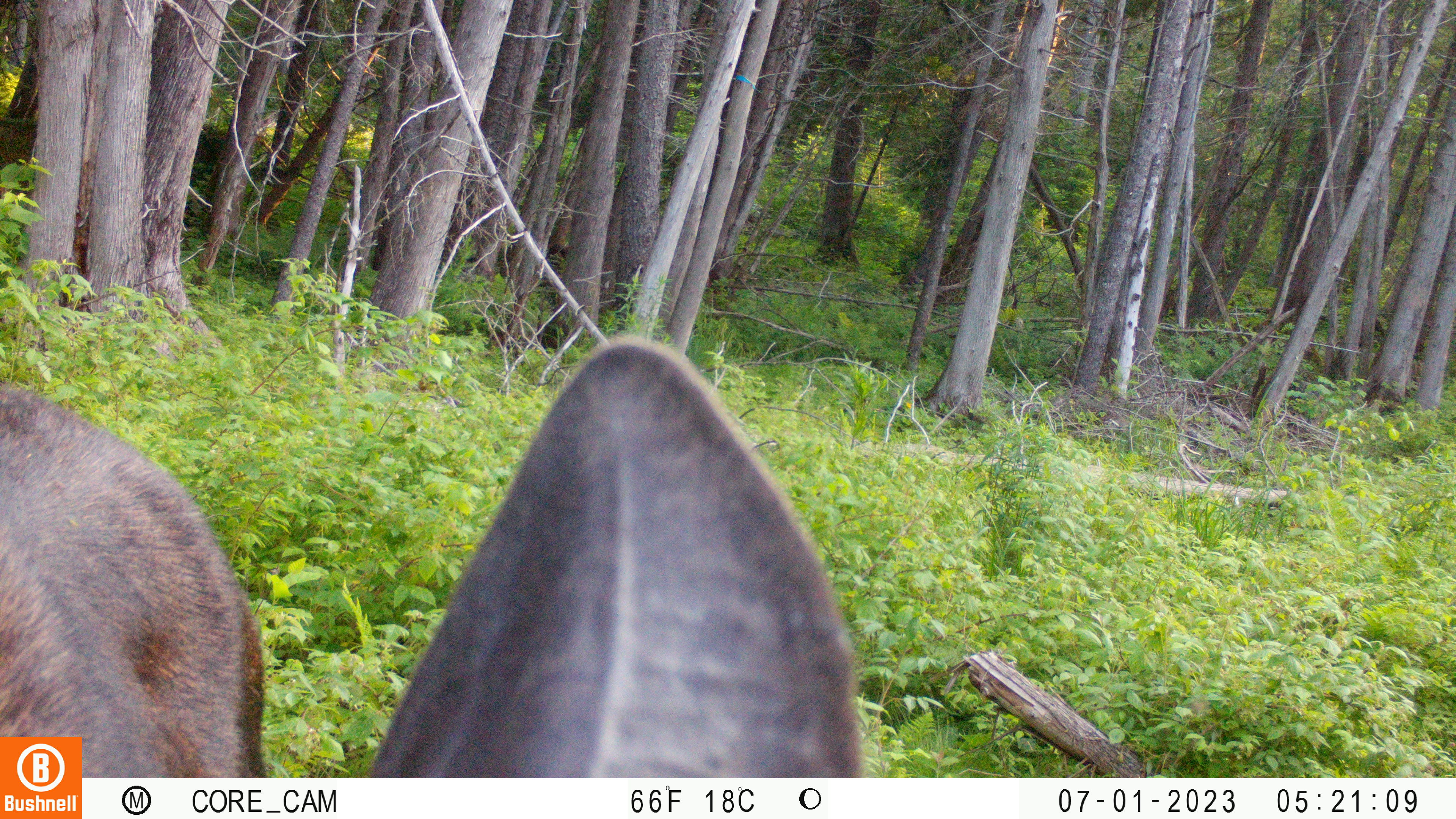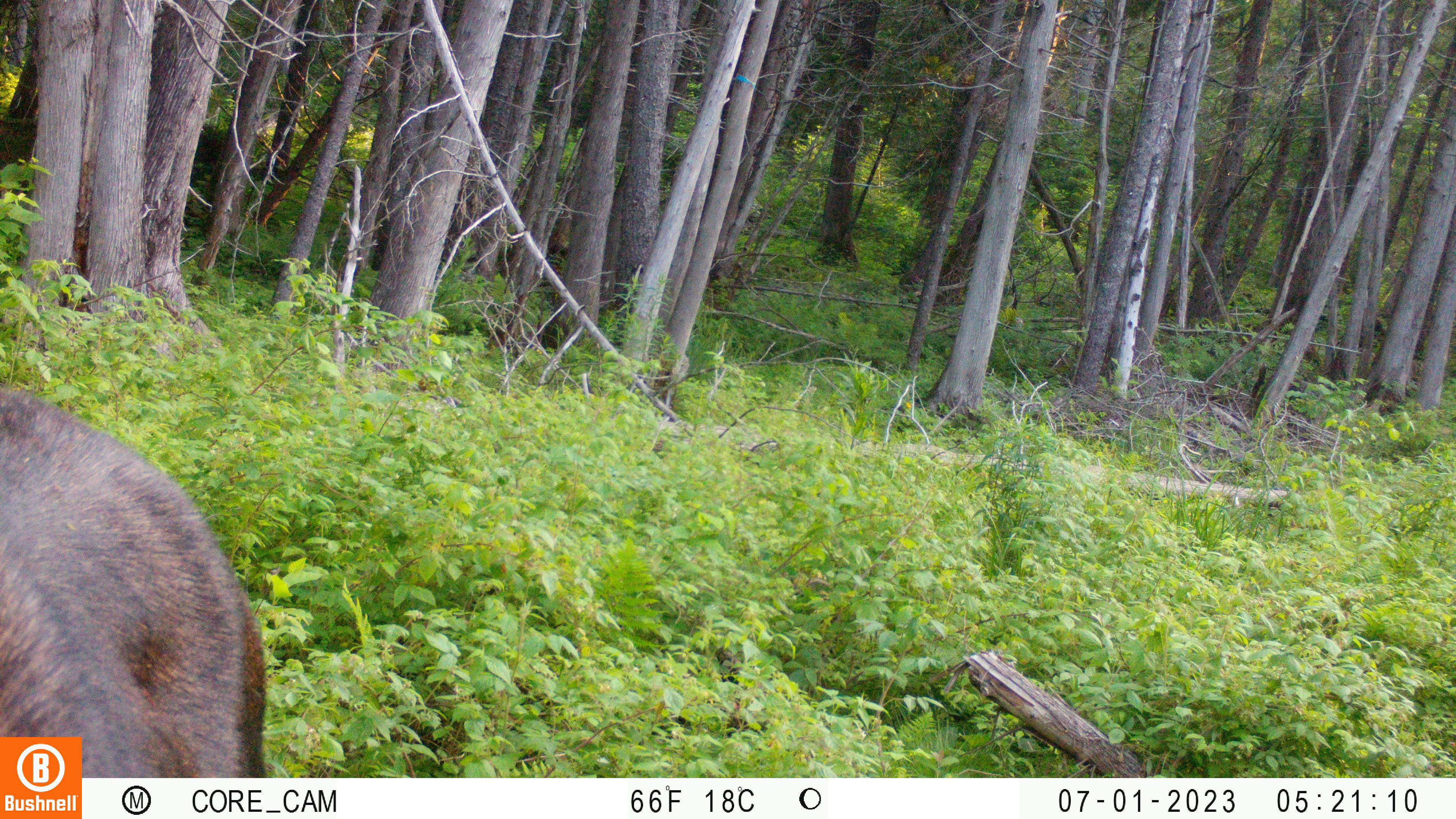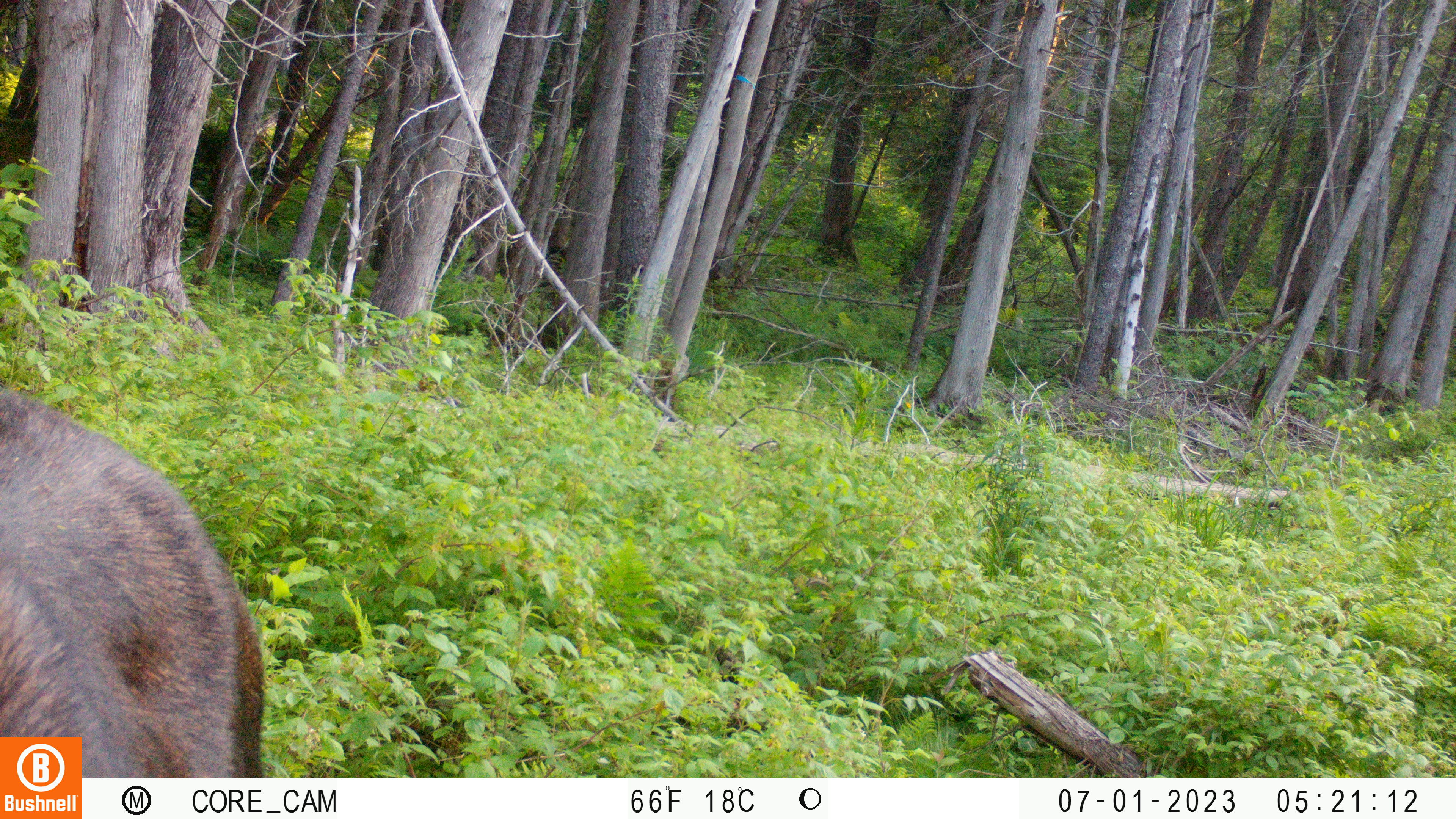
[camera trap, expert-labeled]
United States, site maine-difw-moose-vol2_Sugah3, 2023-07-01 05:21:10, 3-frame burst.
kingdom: Animalia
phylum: Chordata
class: Mammalia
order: Artiodactyla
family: Cervidae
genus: Alces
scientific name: Alces alces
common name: moose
Moose (Alces alces).